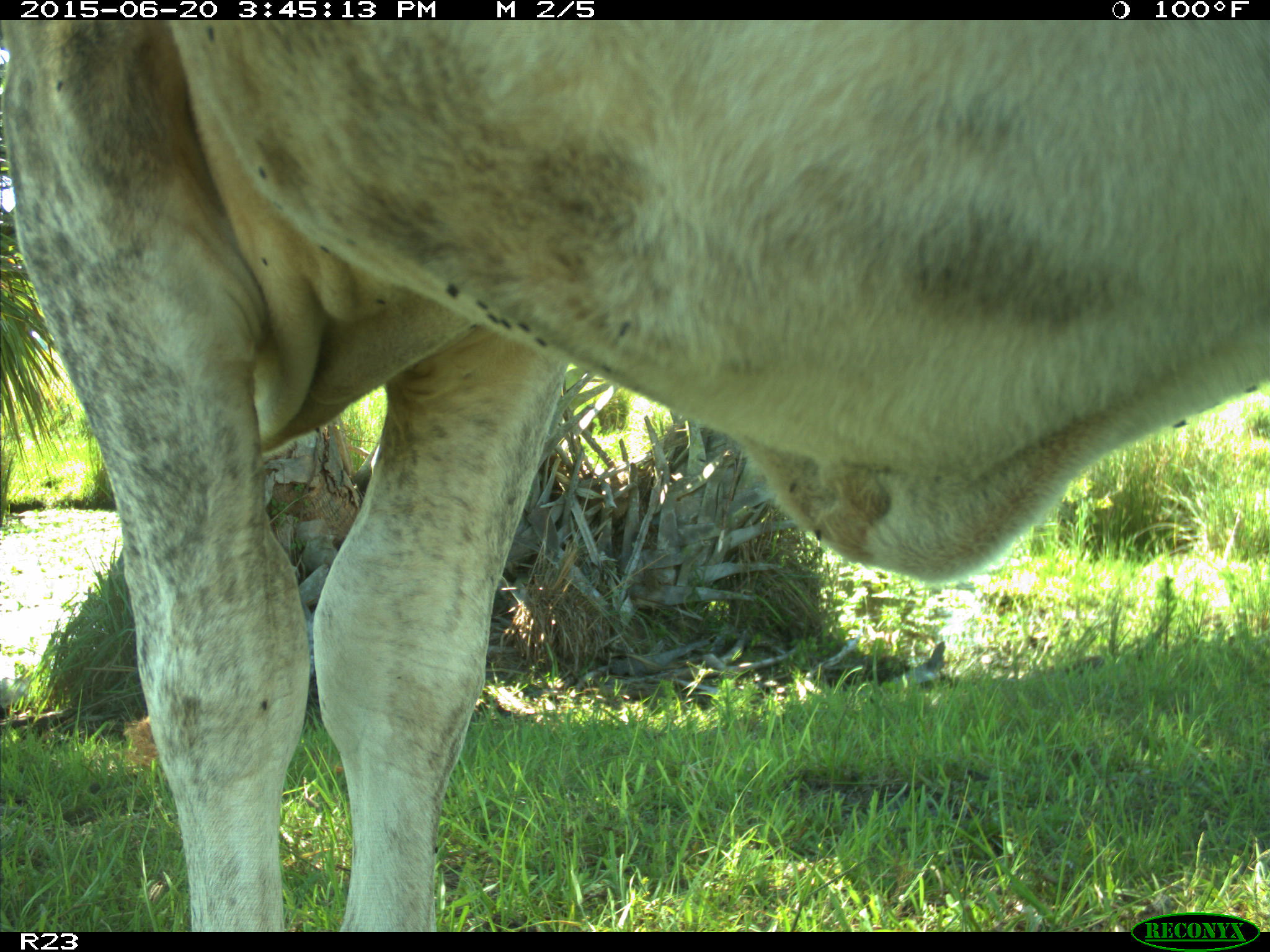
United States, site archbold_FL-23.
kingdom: Animalia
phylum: Chordata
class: Mammalia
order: Artiodactyla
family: Bovidae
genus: Bos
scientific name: Bos taurus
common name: domestic cow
Bos taurus (domestic cow).